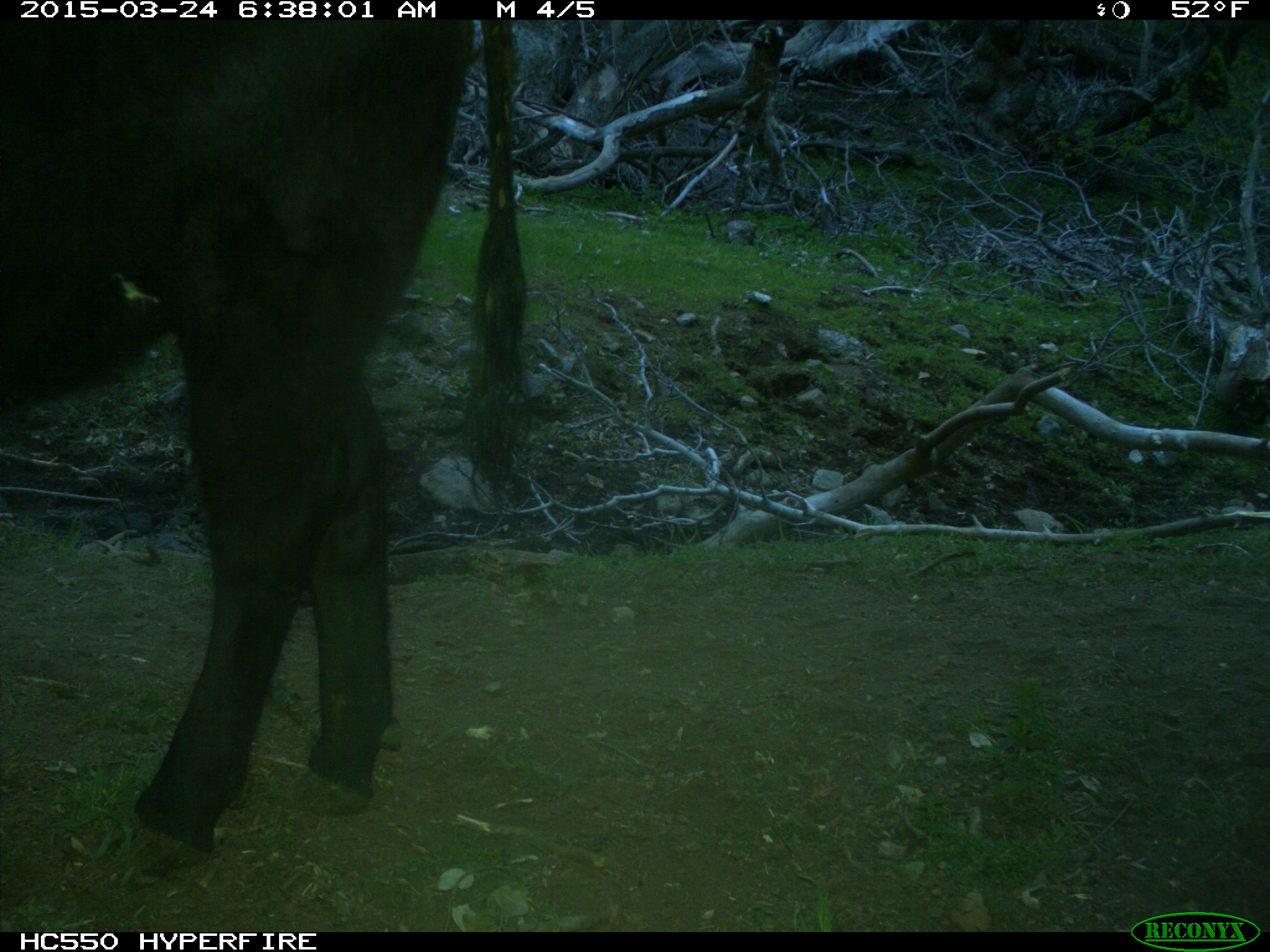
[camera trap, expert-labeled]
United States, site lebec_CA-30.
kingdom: Animalia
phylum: Chordata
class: Mammalia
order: Artiodactyla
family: Bovidae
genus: Bos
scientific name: Bos taurus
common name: domestic cow